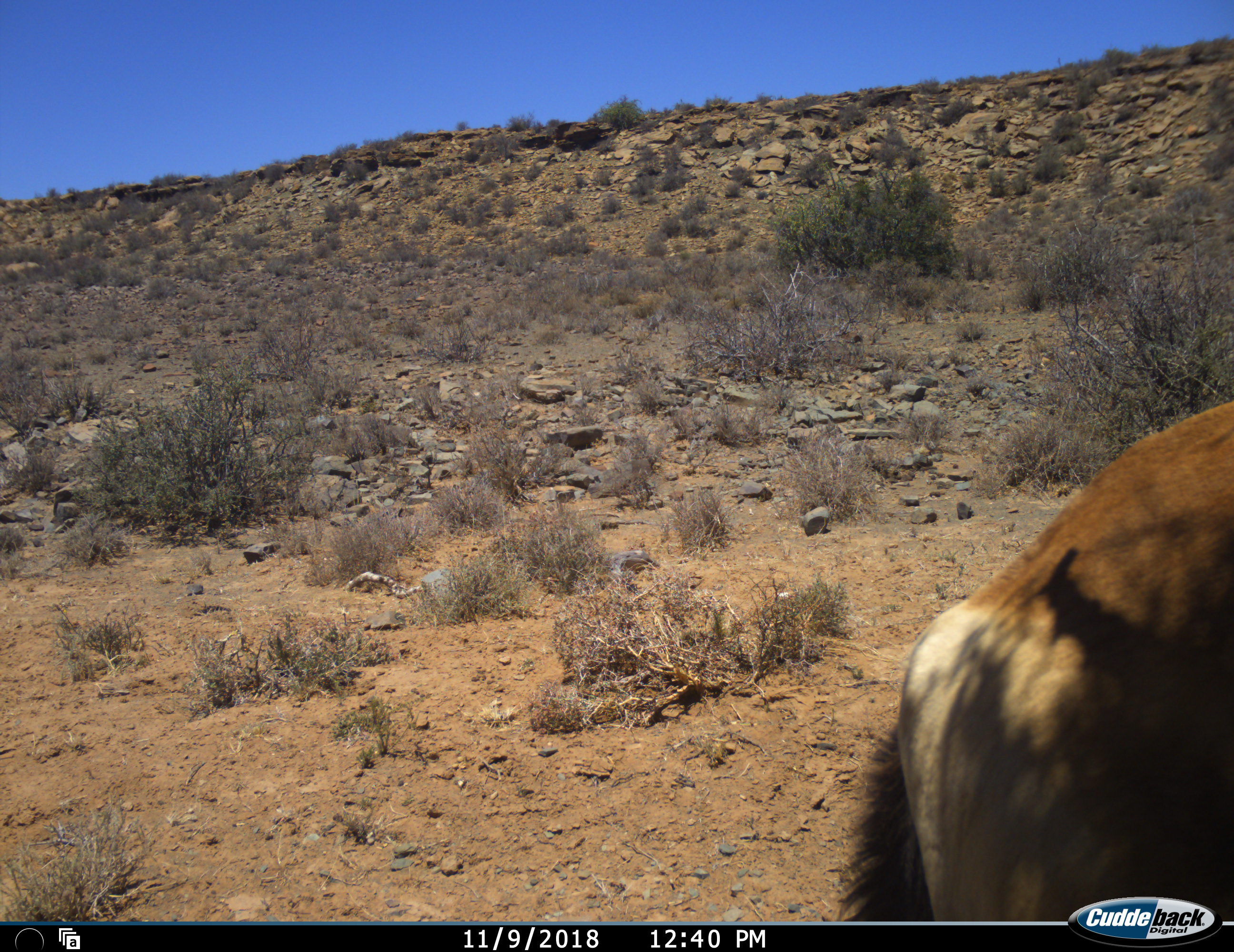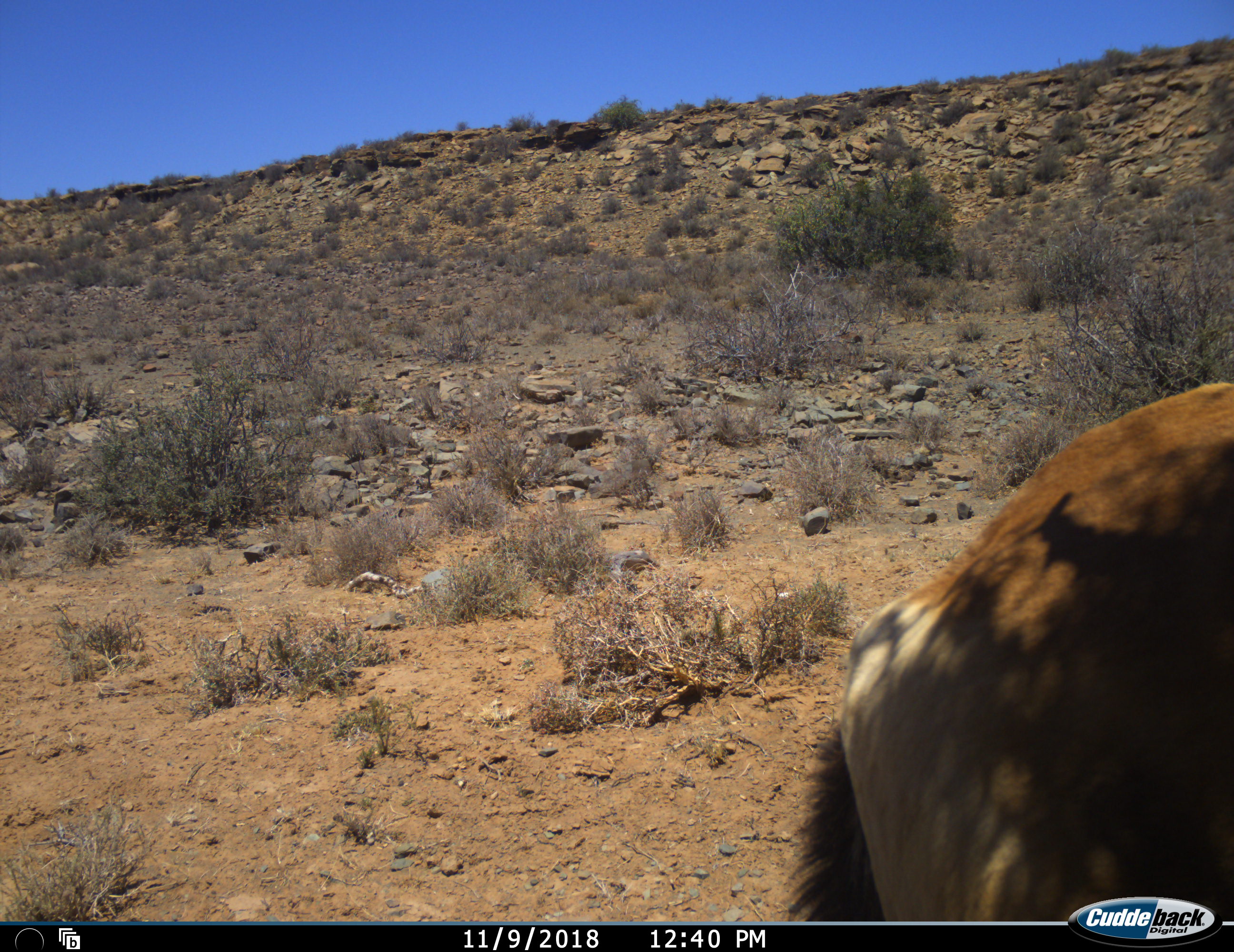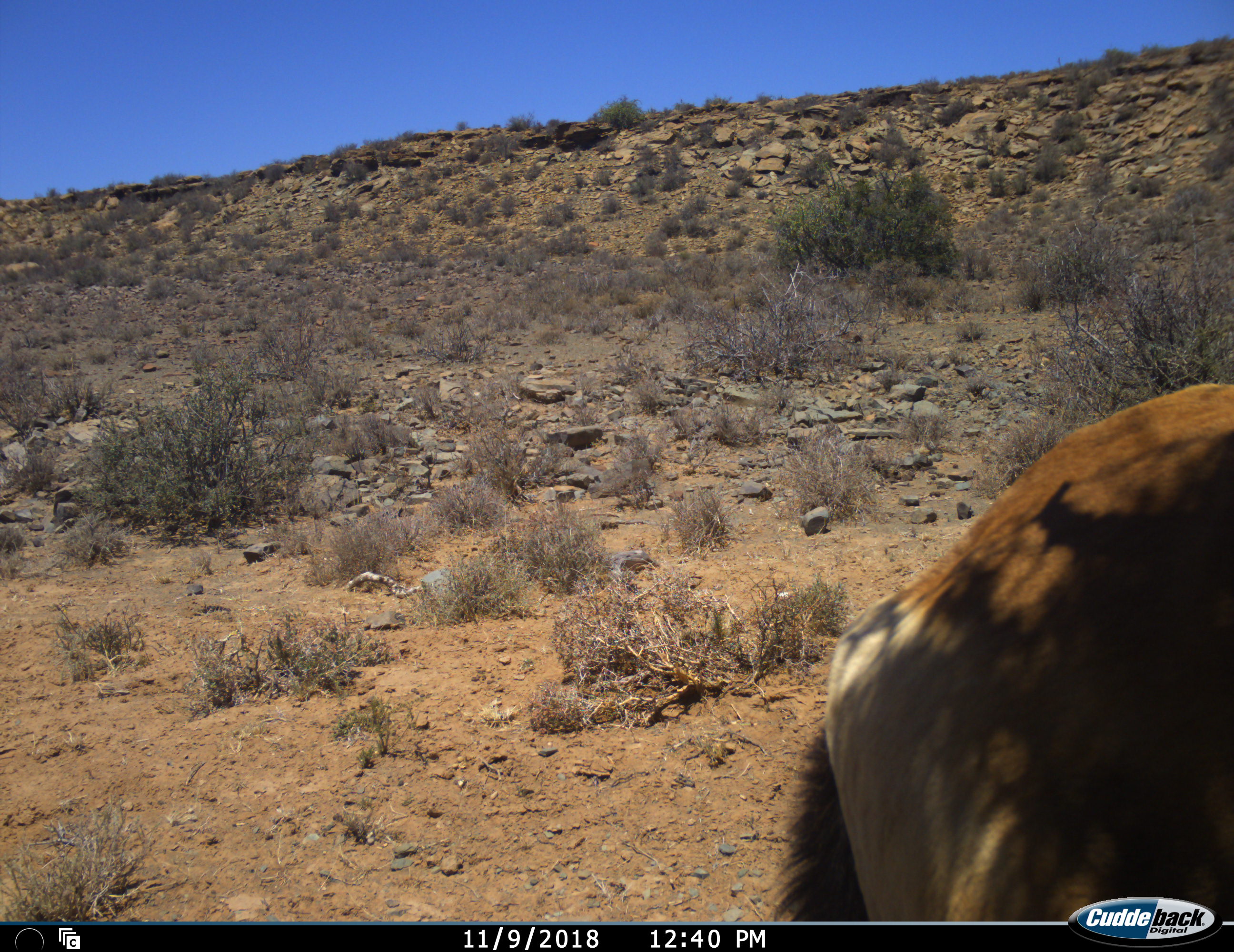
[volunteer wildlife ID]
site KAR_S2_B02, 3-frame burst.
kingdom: Animalia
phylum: Chordata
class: Mammalia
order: Artiodactyla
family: Bovidae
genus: Alcelaphus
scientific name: Alcelaphus buselaphus caama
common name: red hartebeest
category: hartebeestred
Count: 1.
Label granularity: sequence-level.